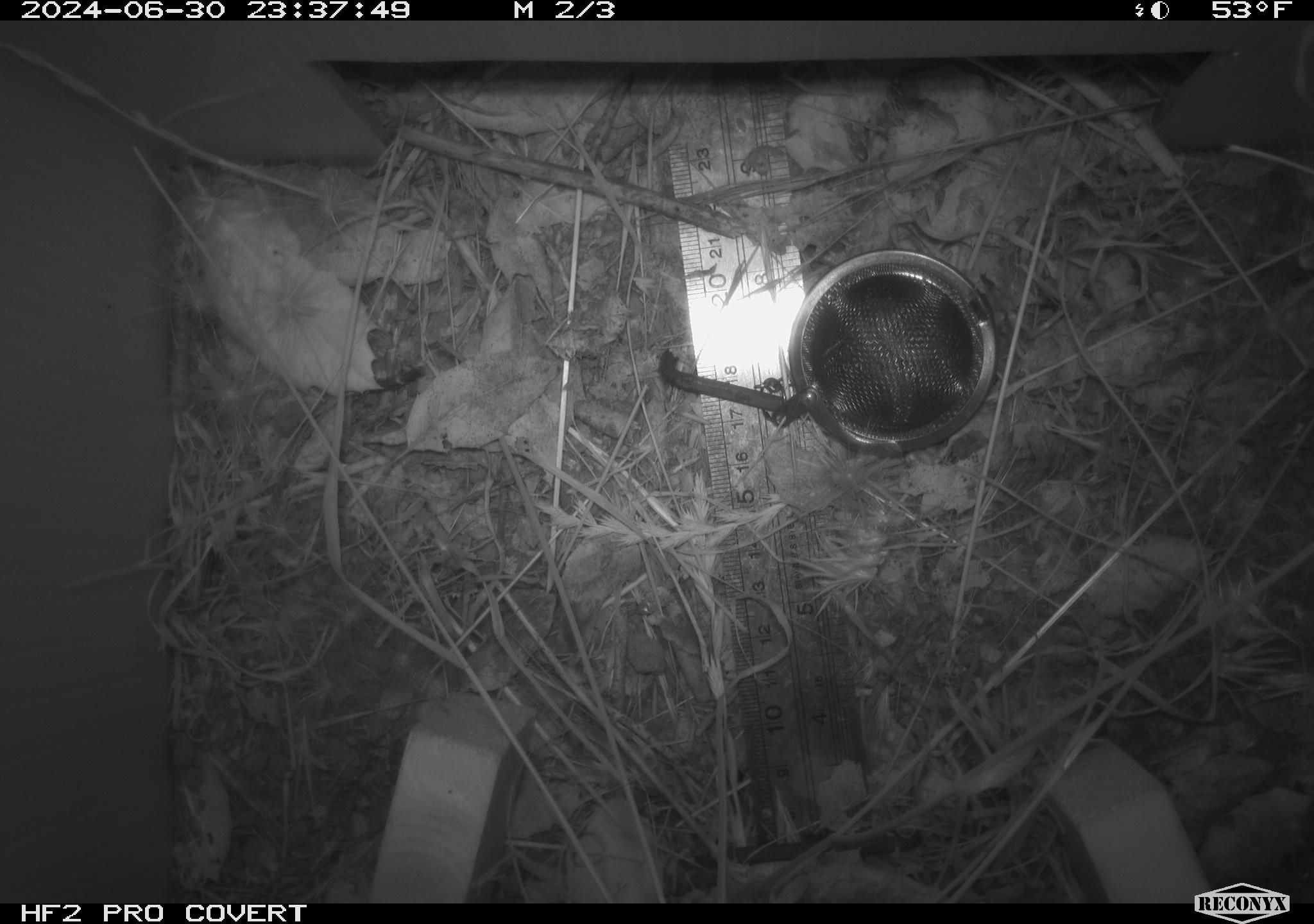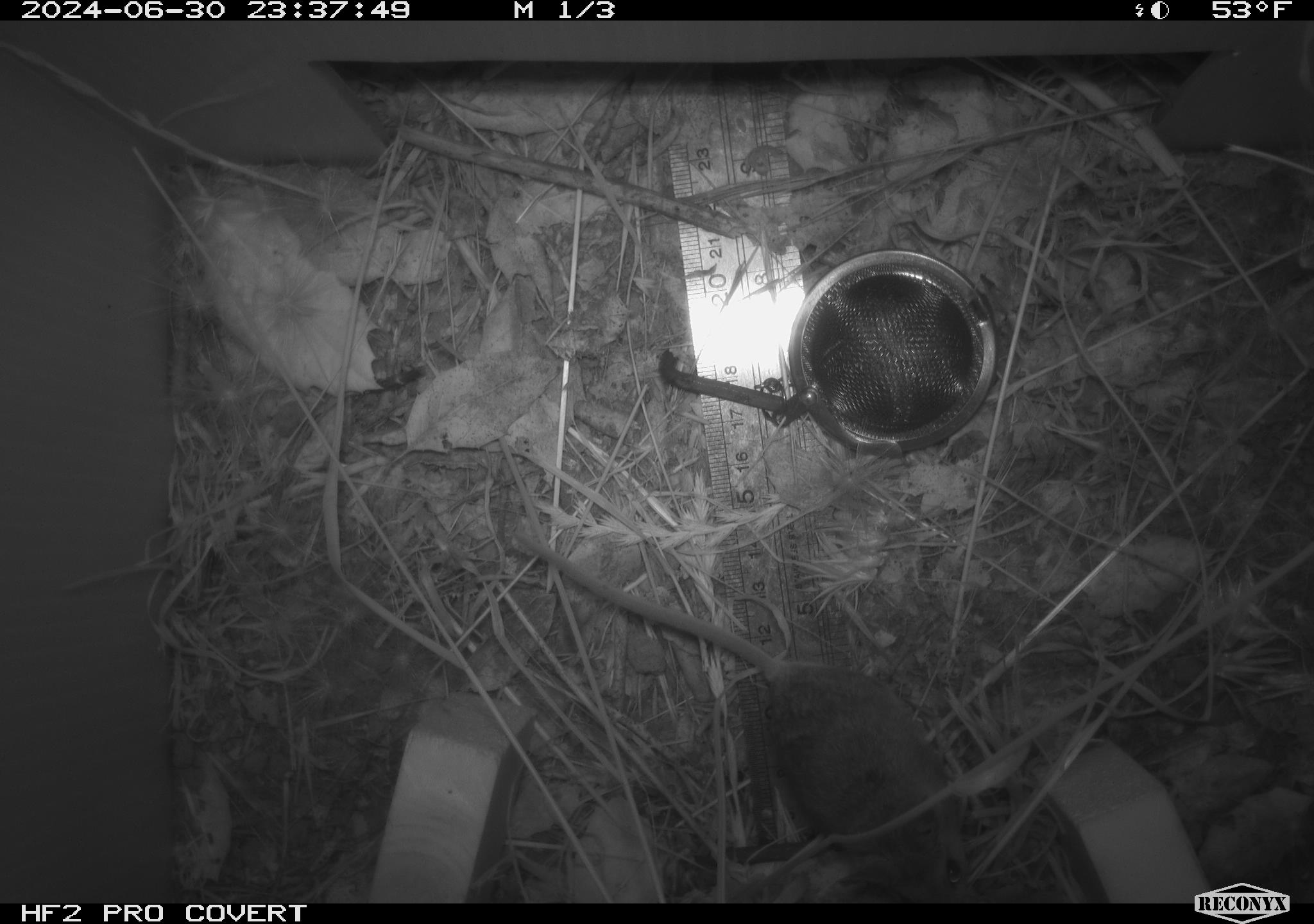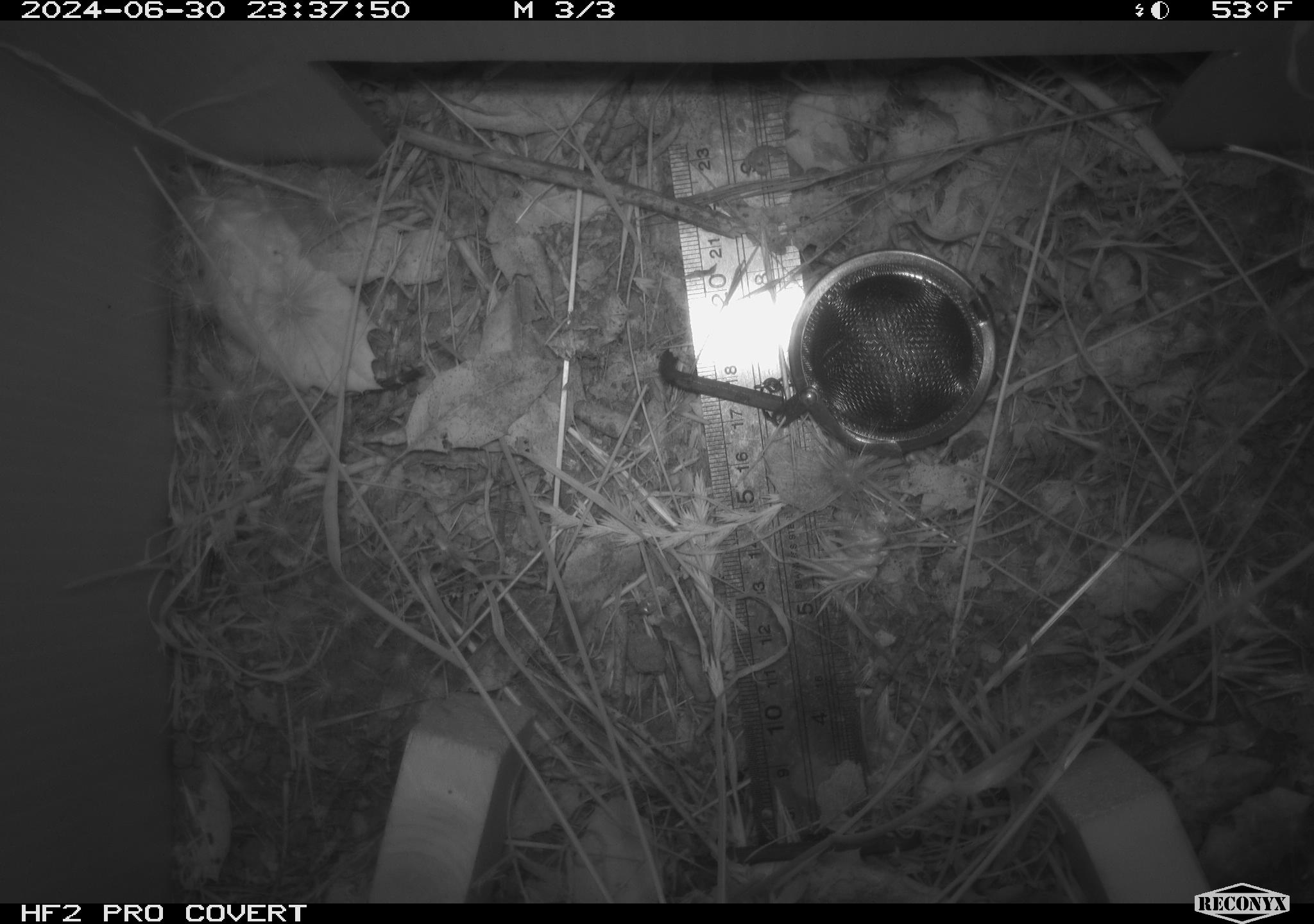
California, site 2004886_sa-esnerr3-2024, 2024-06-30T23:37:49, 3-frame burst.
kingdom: Animalia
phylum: Chordata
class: Mammalia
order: Rodentia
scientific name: Rodentia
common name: rodent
Rodent (Rodentia).